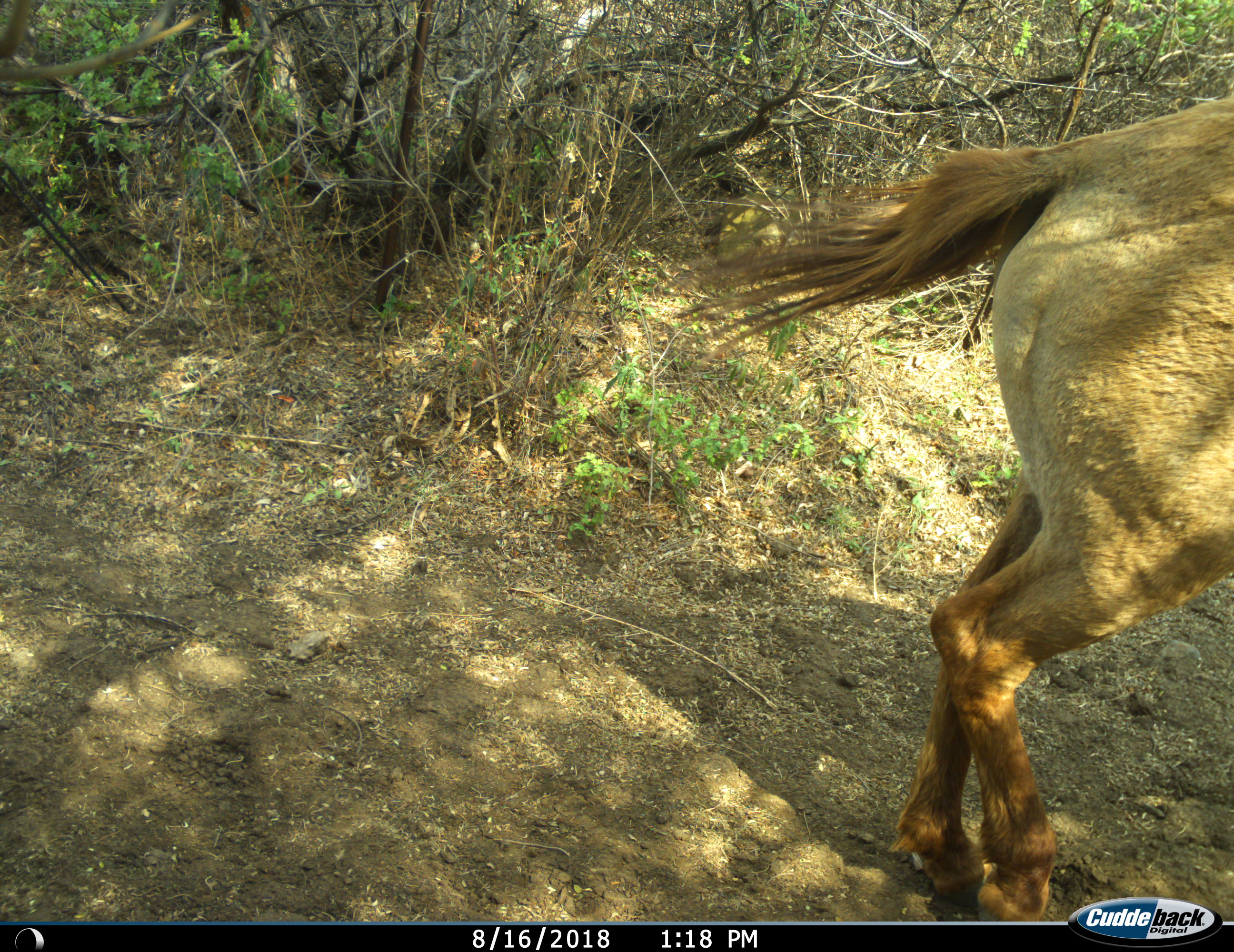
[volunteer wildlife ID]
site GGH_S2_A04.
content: unidentified animal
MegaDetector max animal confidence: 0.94